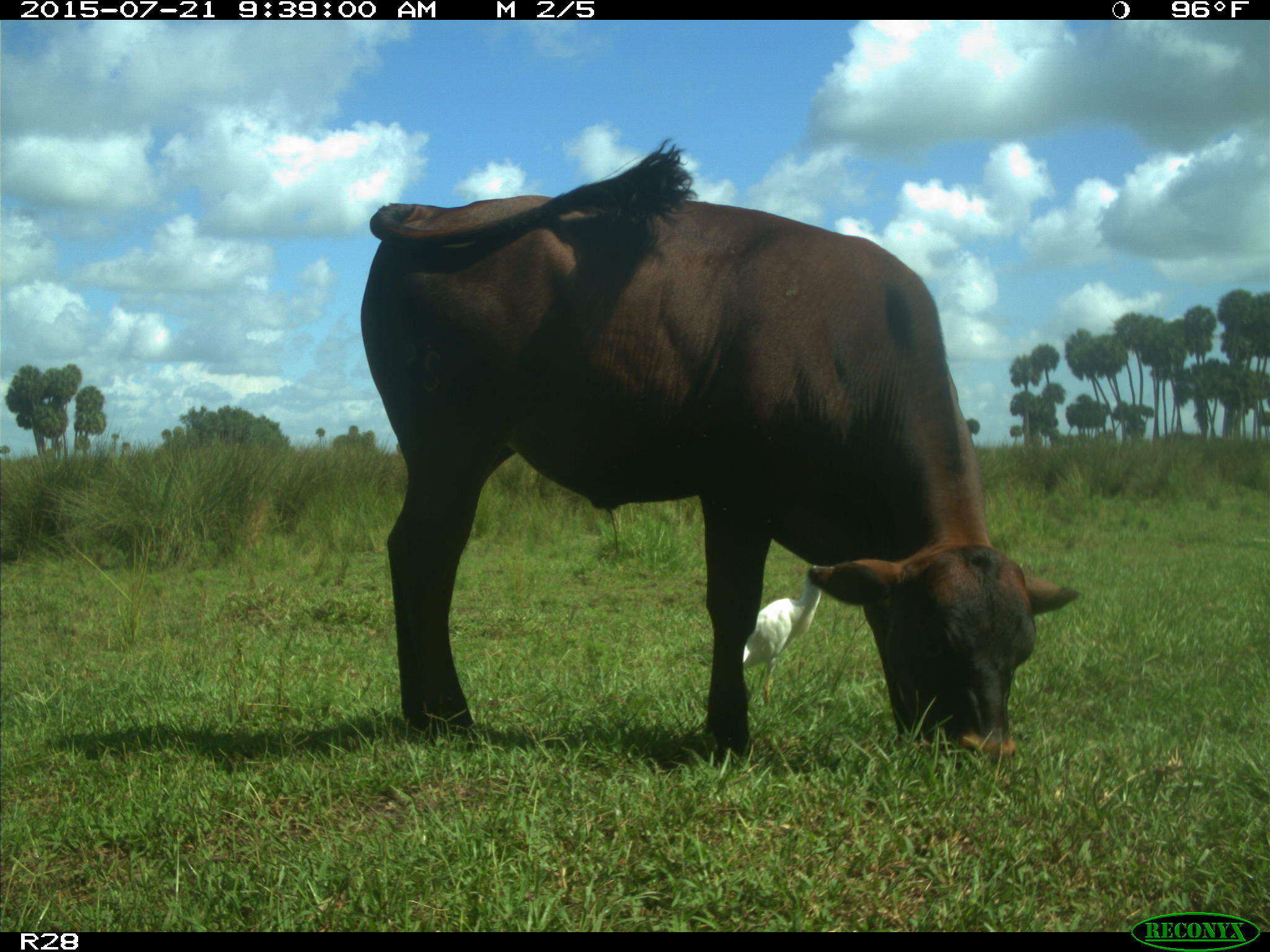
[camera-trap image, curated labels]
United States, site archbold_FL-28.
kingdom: Animalia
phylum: Chordata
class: Mammalia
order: Artiodactyla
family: Bovidae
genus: Bos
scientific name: Bos taurus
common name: domestic cow